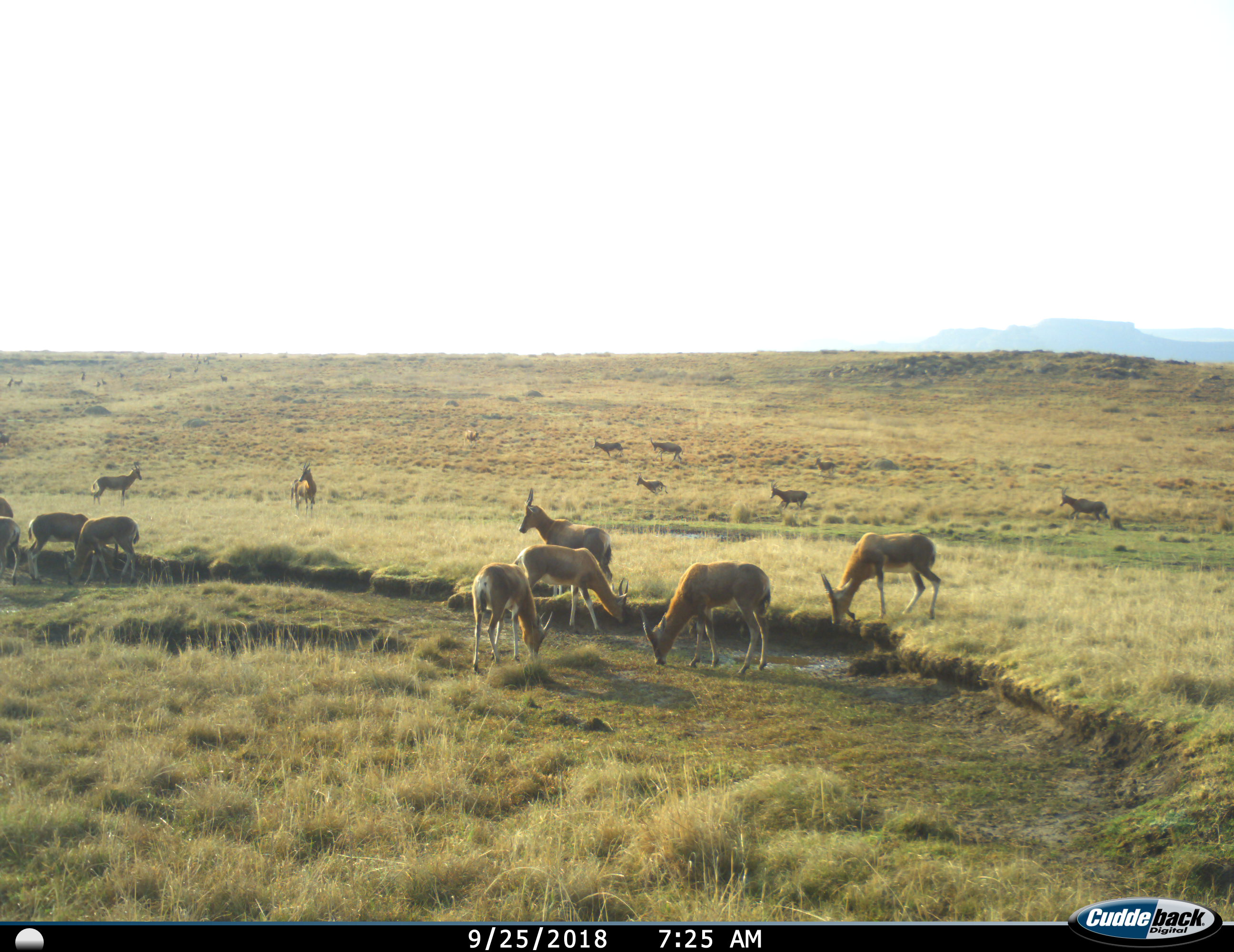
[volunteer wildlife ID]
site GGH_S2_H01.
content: unidentified animal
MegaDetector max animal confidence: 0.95